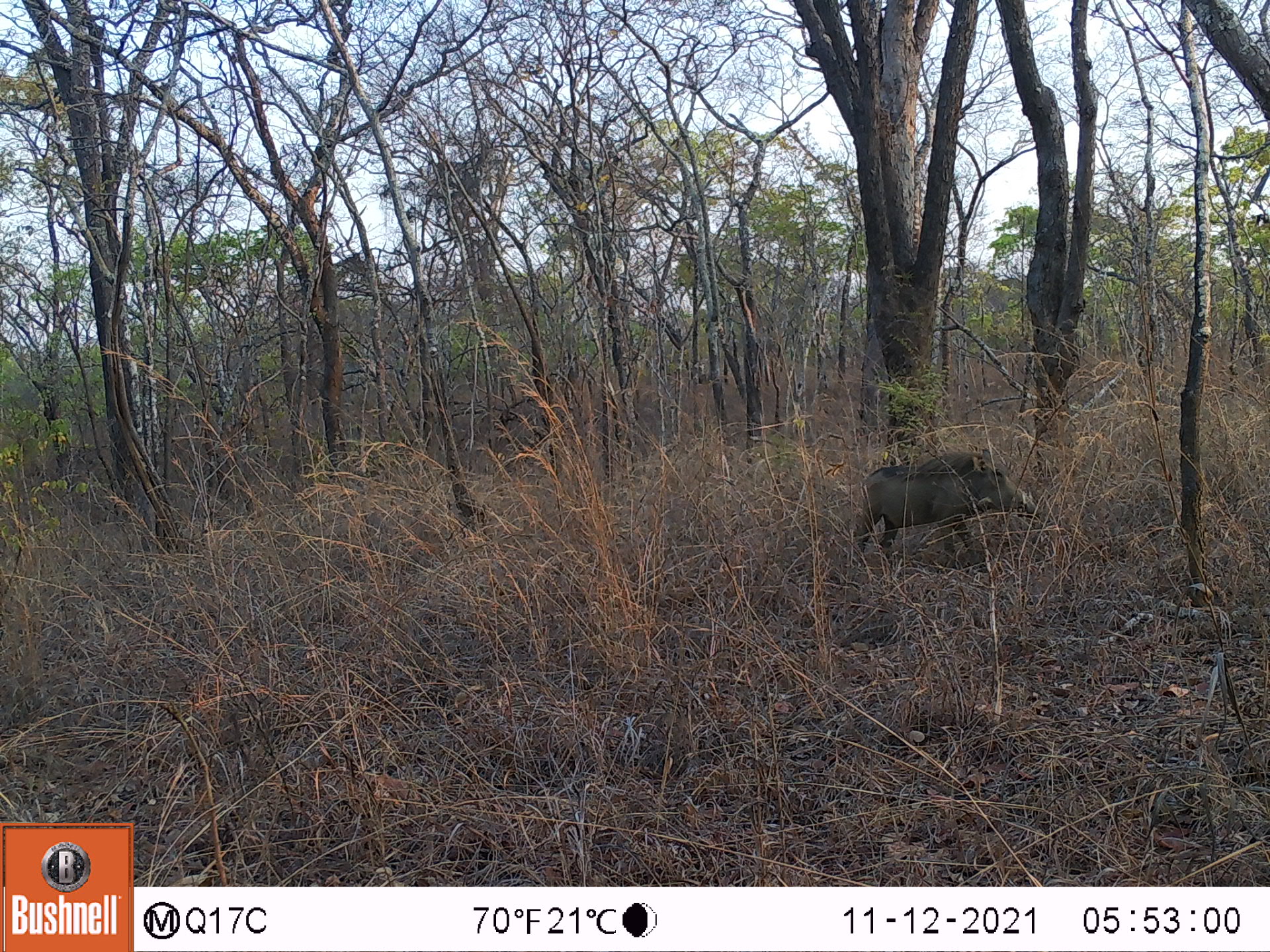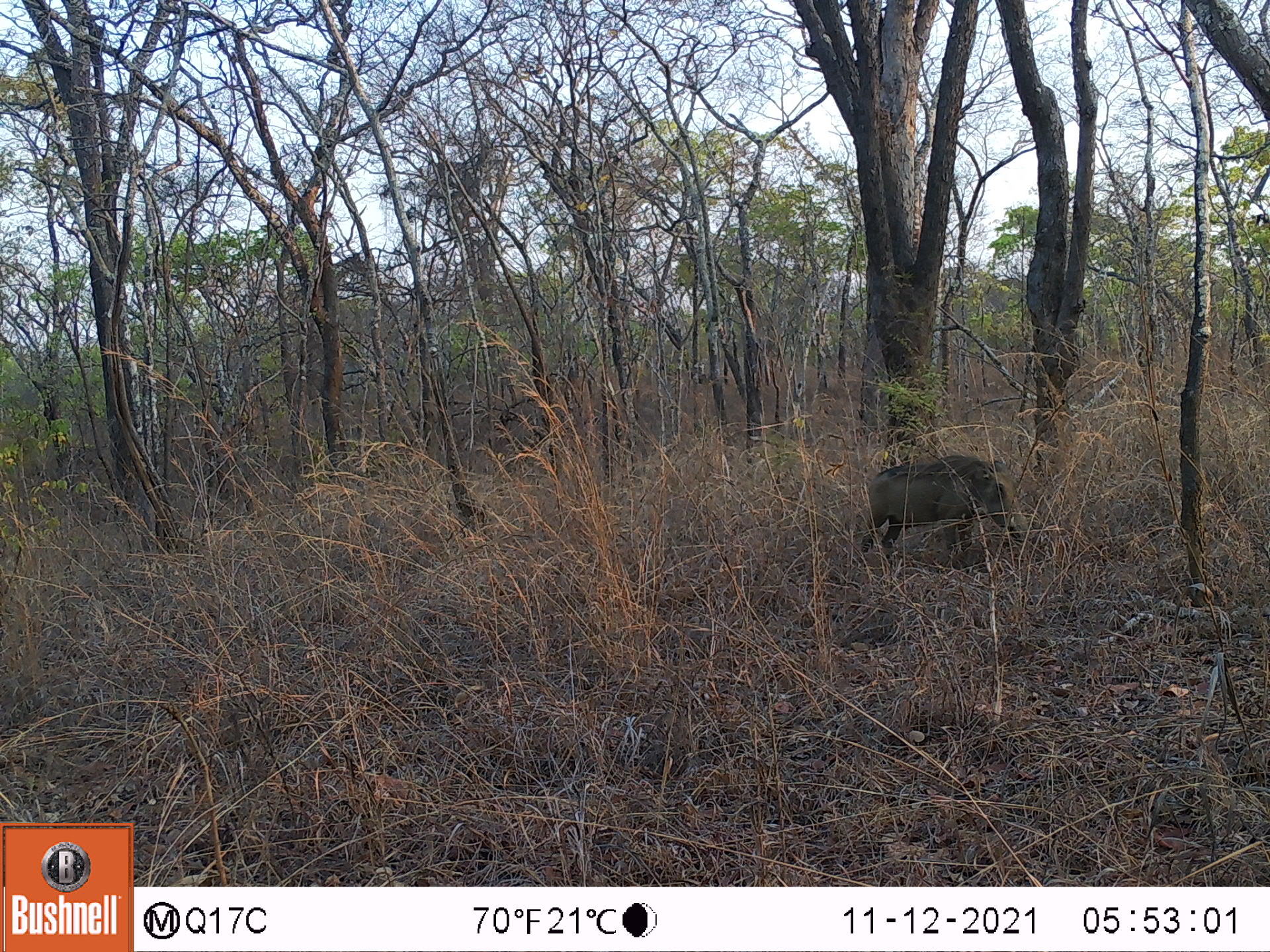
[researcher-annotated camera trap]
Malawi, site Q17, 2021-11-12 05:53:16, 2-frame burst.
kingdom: Animalia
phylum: Chordata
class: Mammalia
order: Artiodactyla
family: Suidae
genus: Phacochoerus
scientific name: Phacochoerus africanus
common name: common warthog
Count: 1.